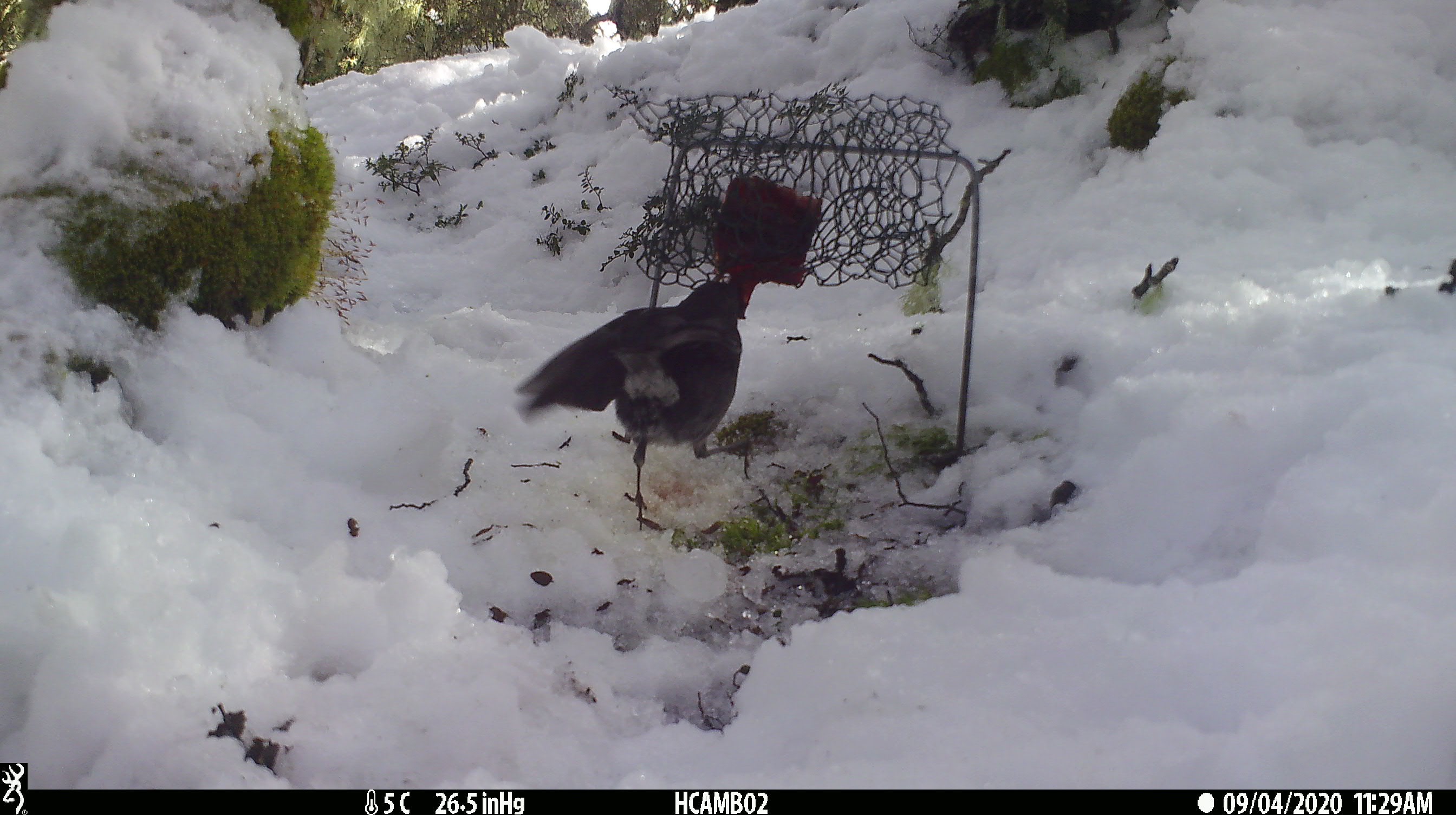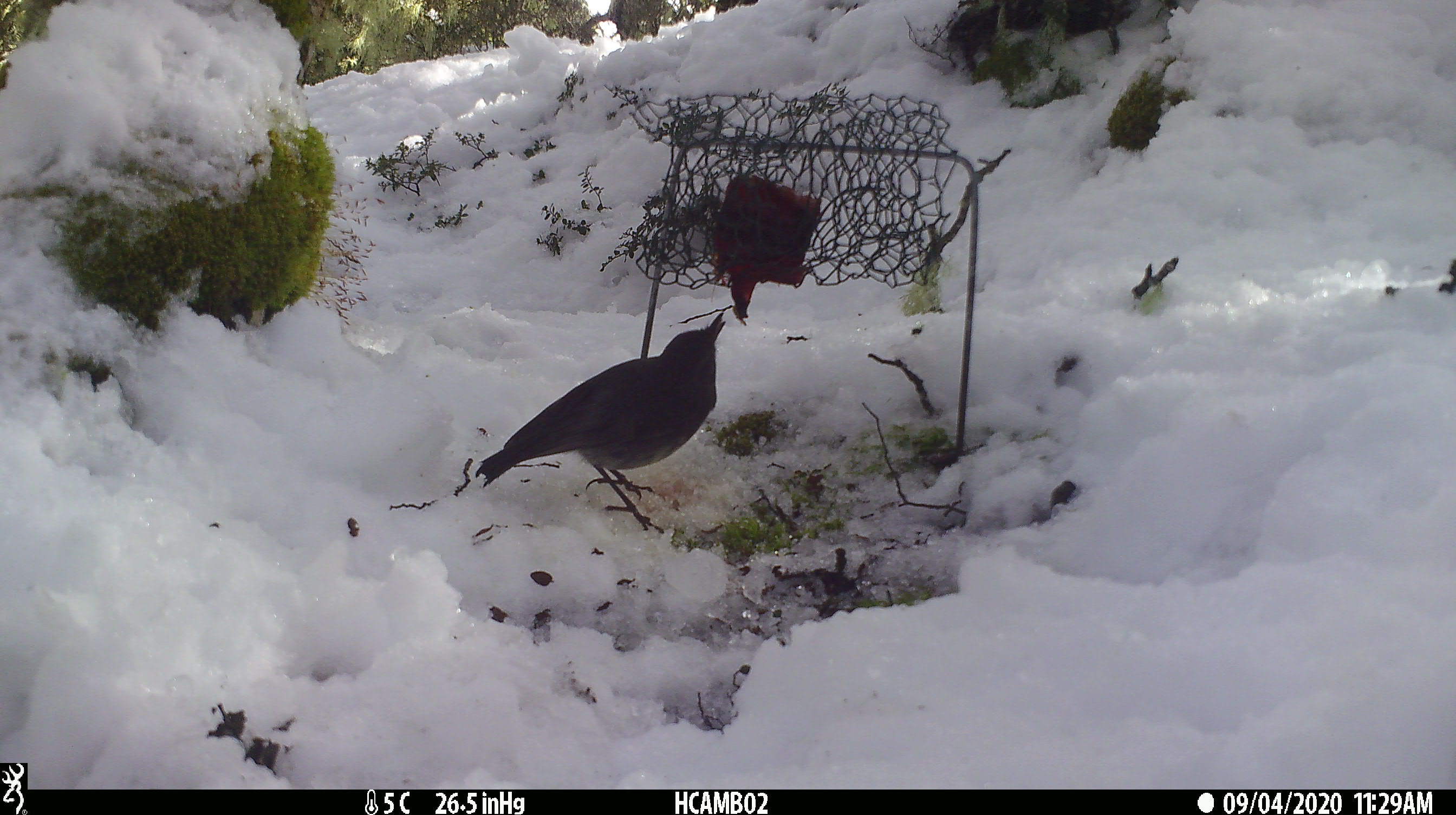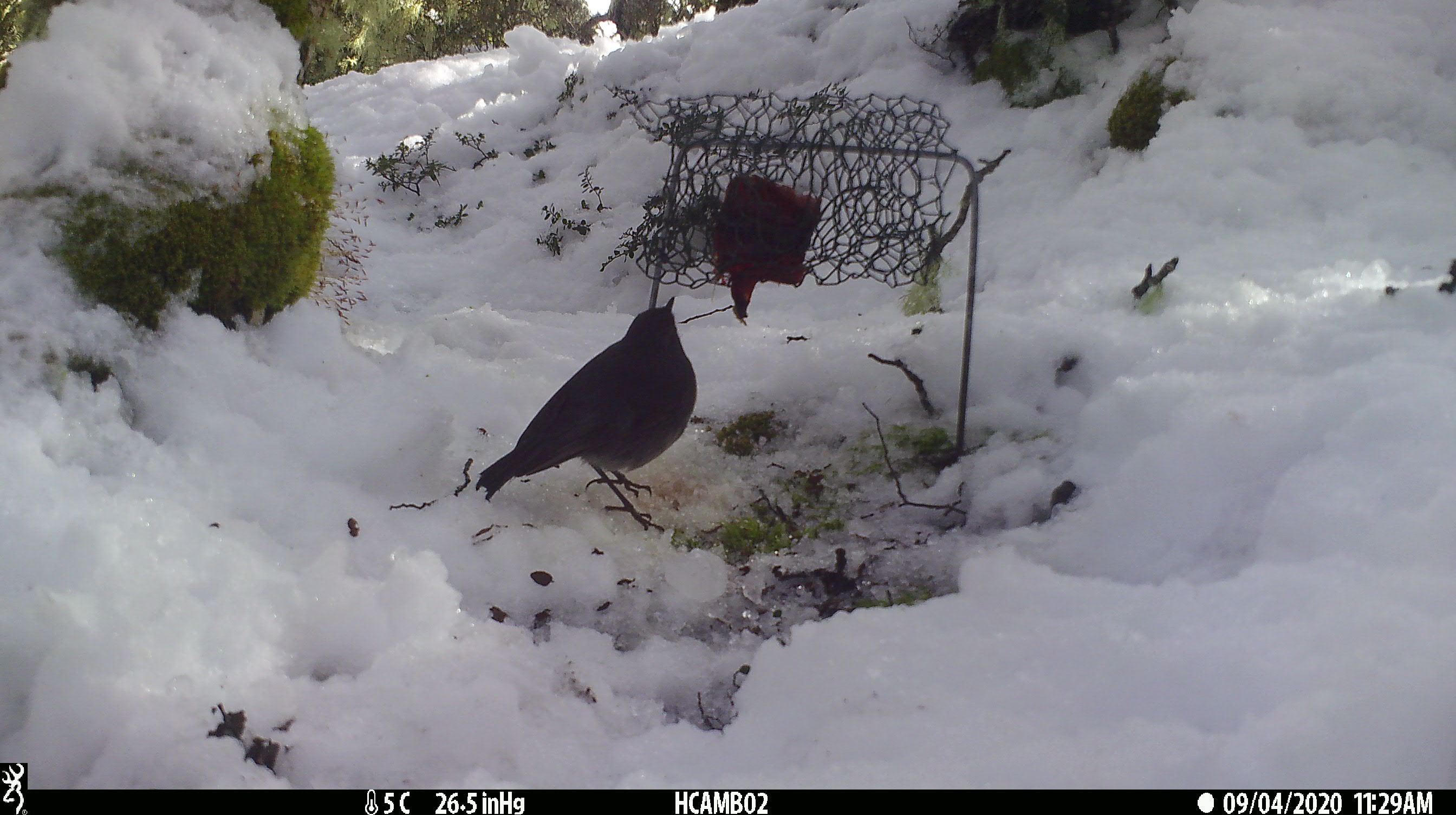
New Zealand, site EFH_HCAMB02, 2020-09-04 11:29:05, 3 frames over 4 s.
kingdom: Animalia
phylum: Chordata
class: Aves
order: Passeriformes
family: Petroicidae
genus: Petroica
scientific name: Petroica australis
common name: new zealand robin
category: robin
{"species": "robin (new zealand robin) (Petroica australis)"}